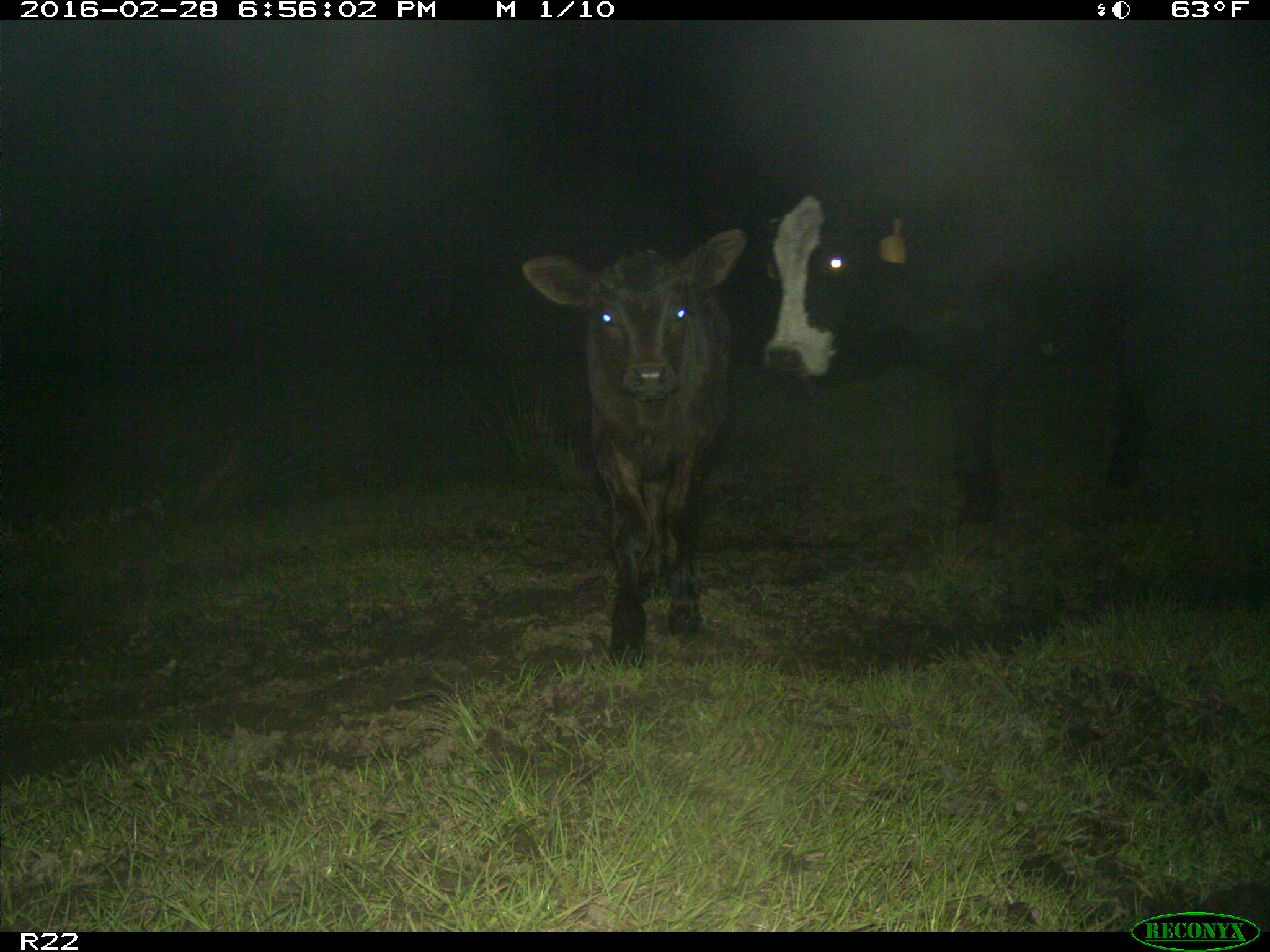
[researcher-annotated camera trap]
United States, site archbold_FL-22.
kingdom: Animalia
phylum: Chordata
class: Mammalia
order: Artiodactyla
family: Bovidae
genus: Bos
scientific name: Bos taurus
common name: domestic cow